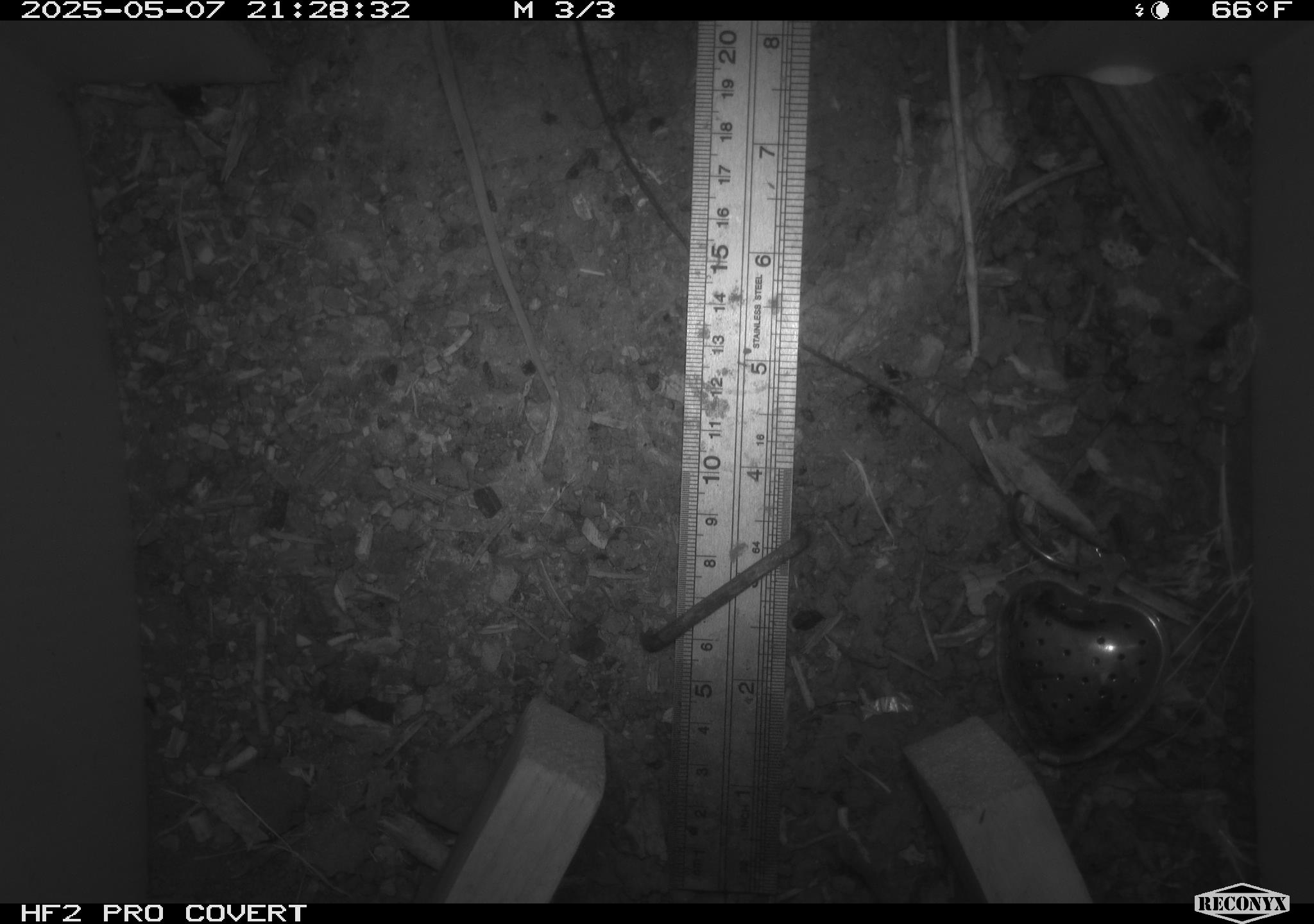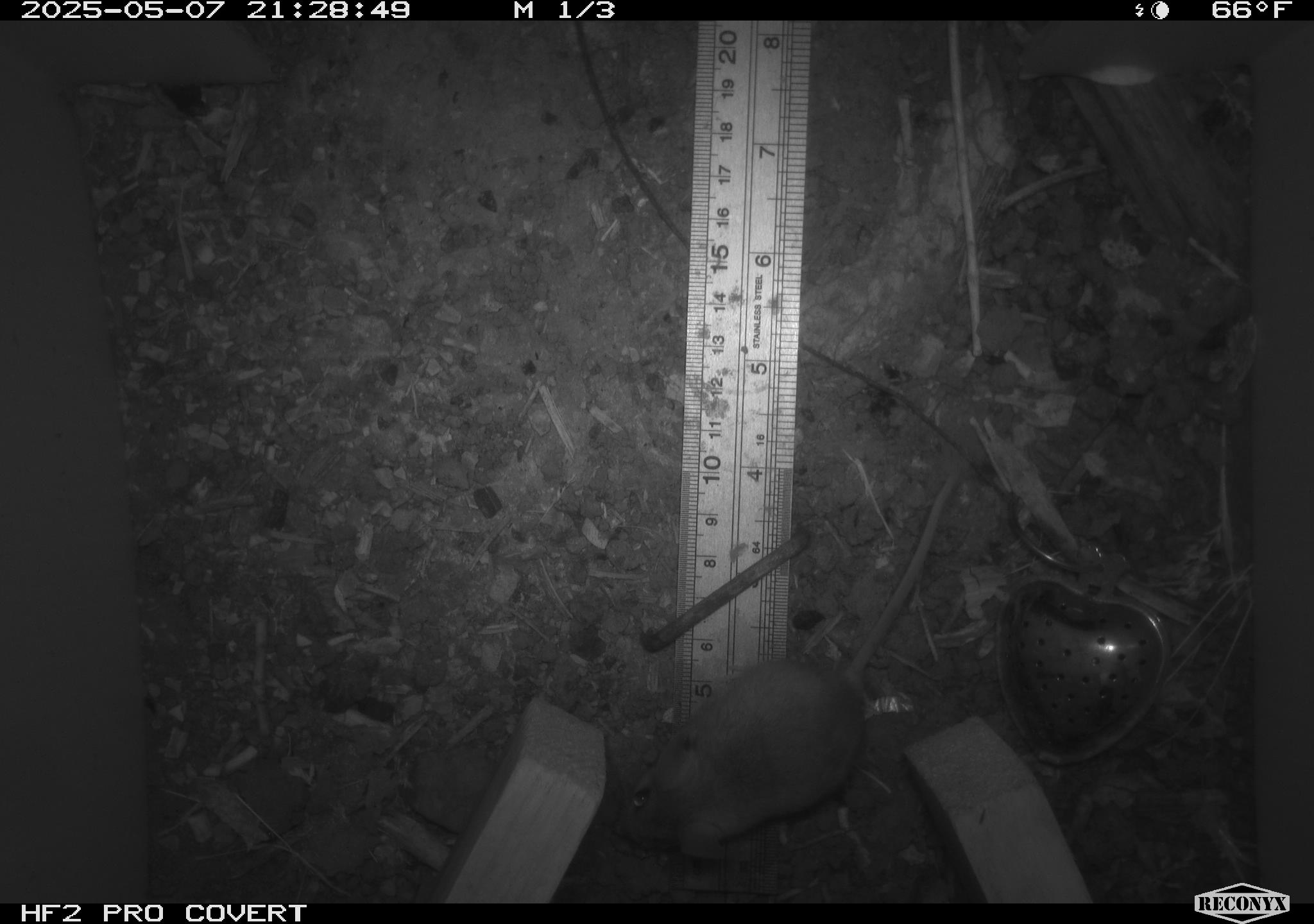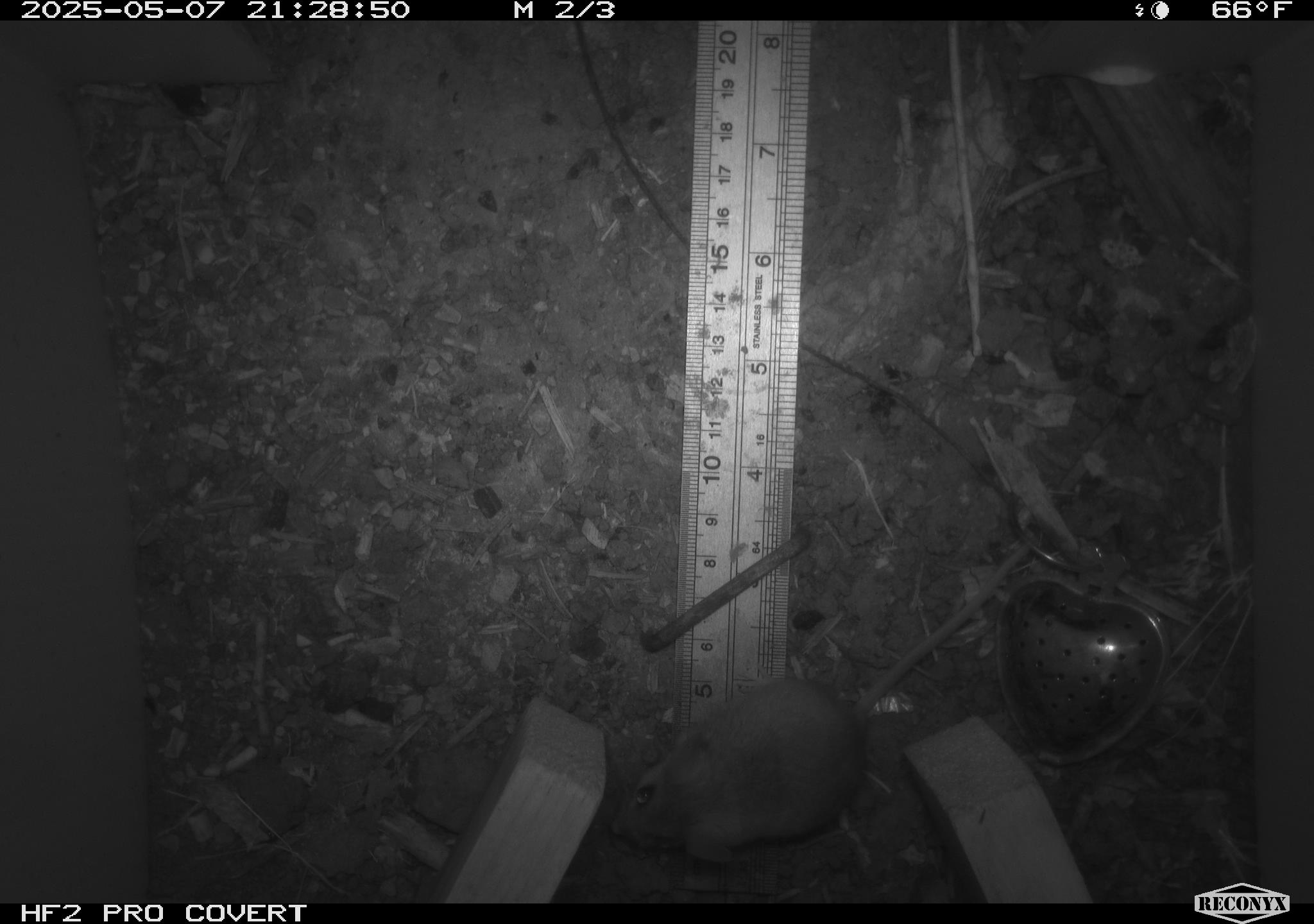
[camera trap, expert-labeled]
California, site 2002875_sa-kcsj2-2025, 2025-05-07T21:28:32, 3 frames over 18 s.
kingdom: Animalia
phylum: Chordata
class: Mammalia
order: Rodentia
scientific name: Rodentia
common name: rodent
Rodent (Rodentia).